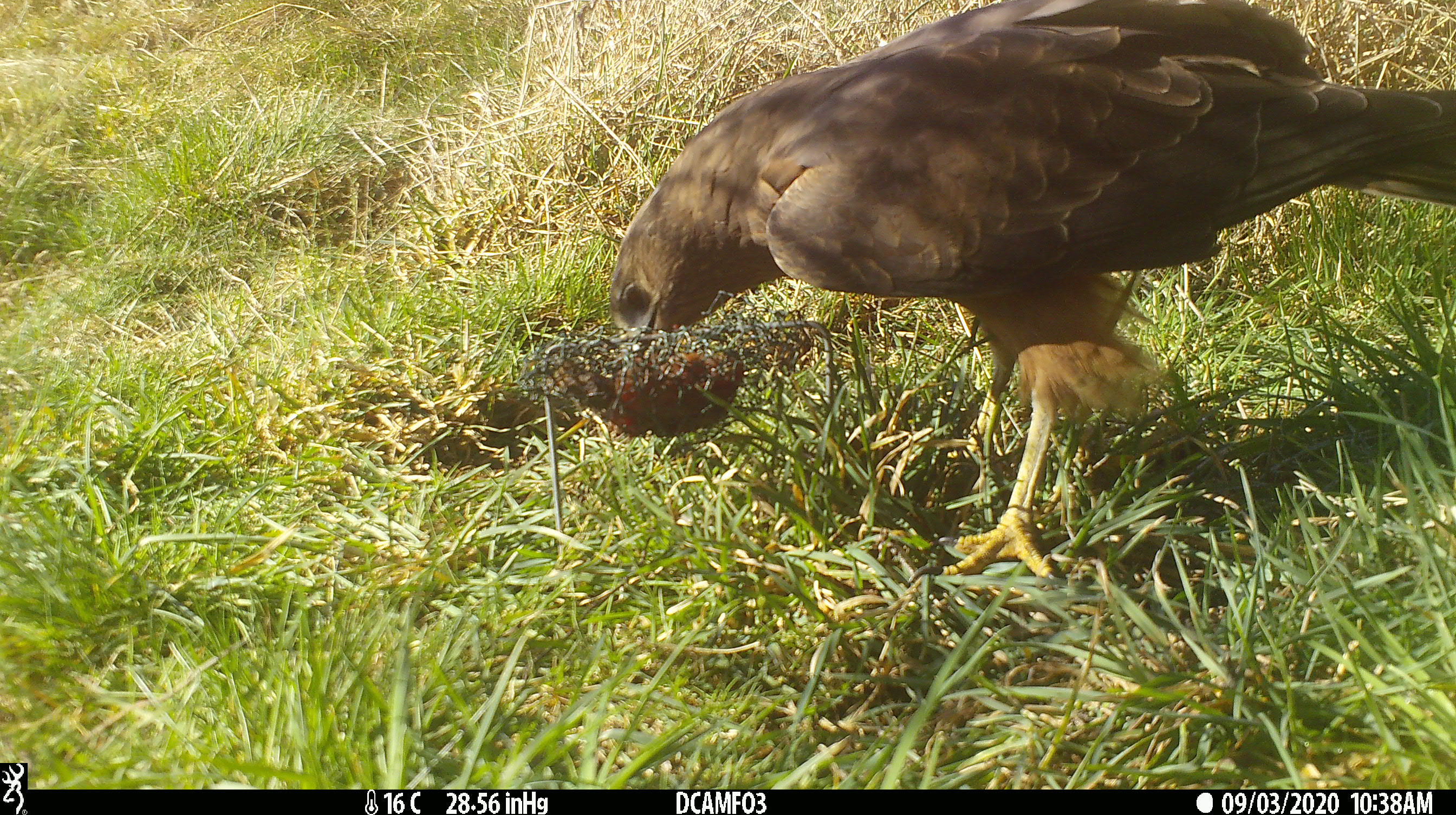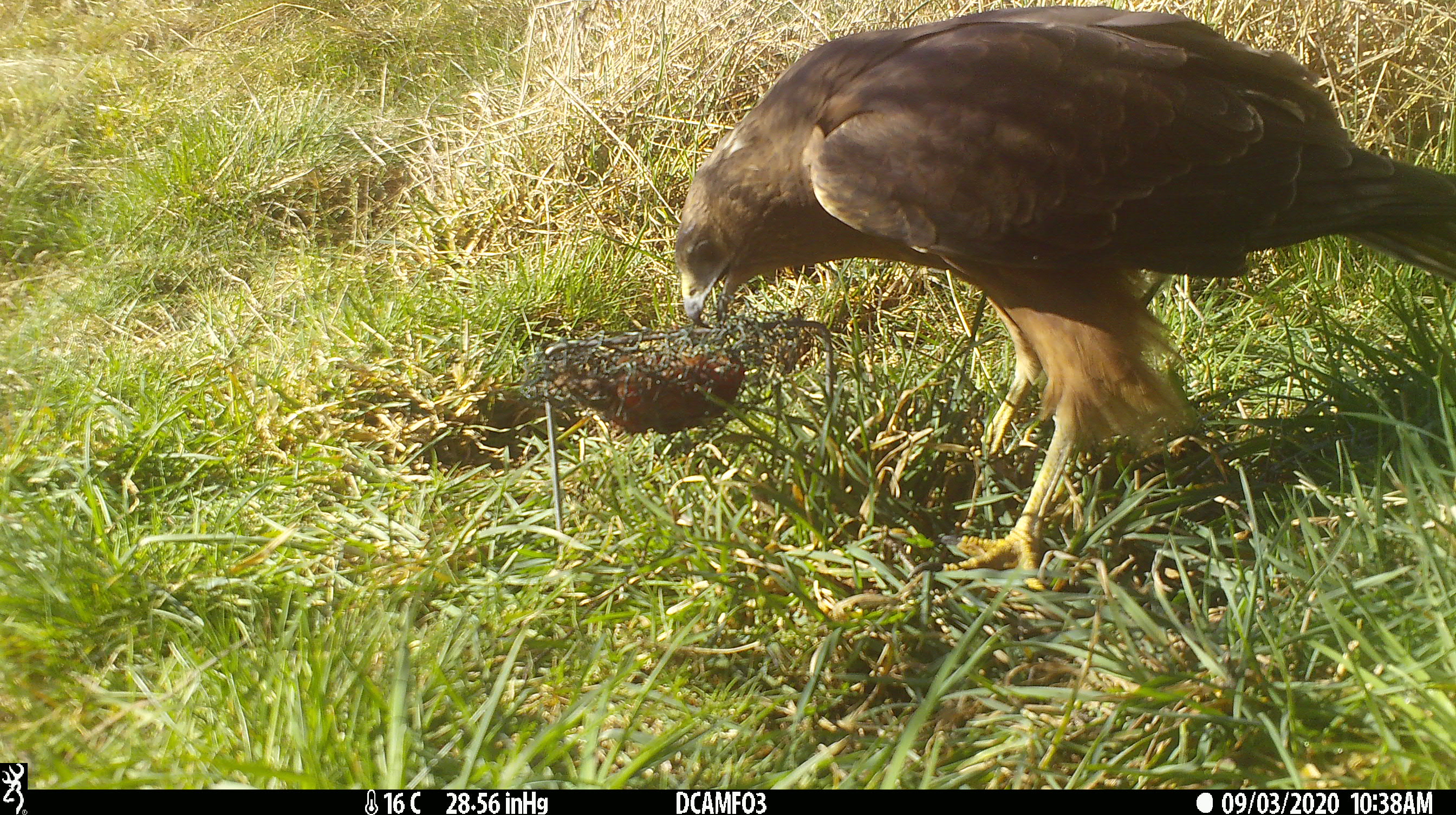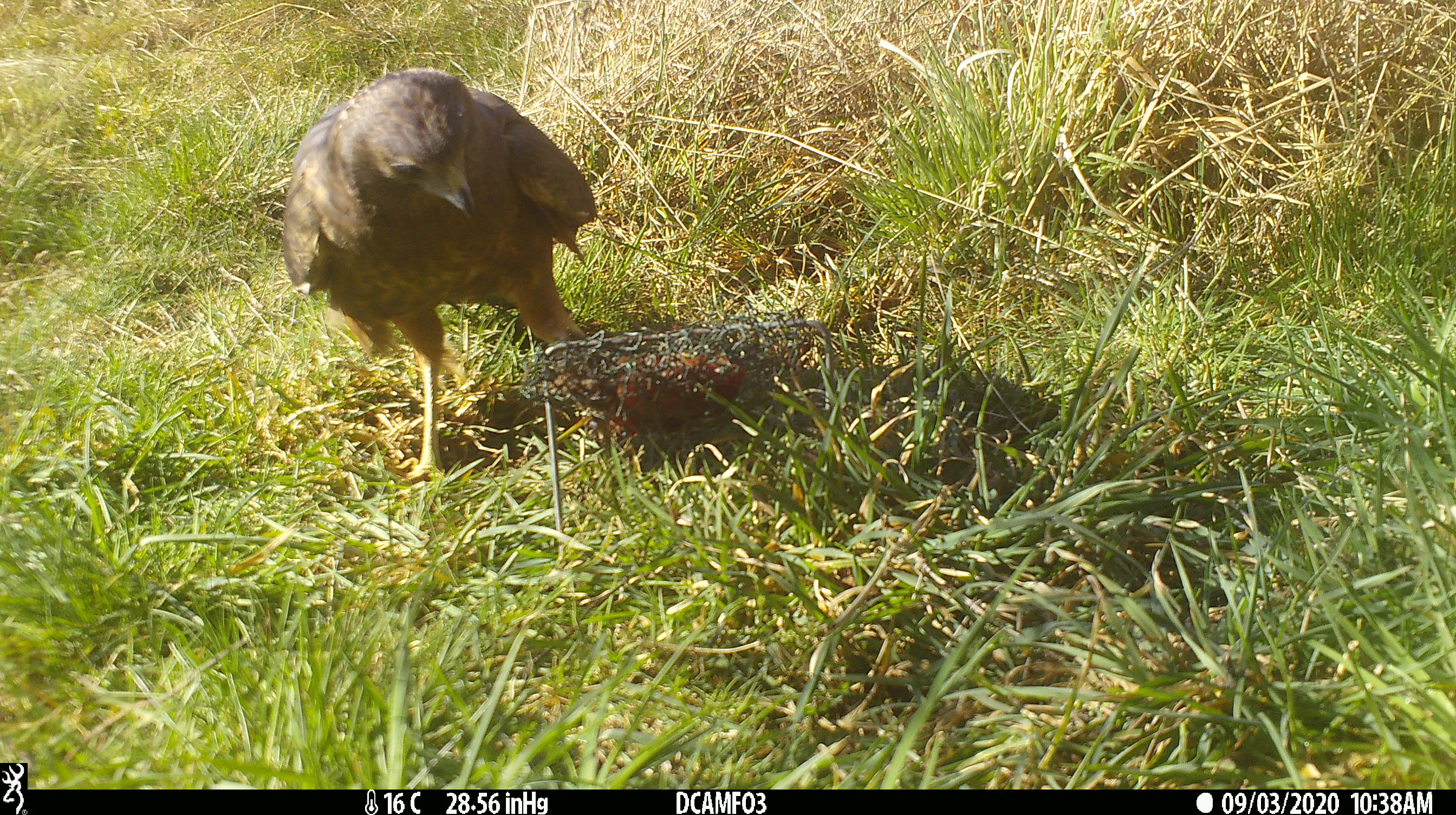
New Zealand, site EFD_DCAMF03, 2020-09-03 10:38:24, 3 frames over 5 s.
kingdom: Animalia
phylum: Chordata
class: Aves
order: Accipitriformes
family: Accipitridae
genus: Circus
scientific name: Circus approximans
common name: swamp harrier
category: harrier